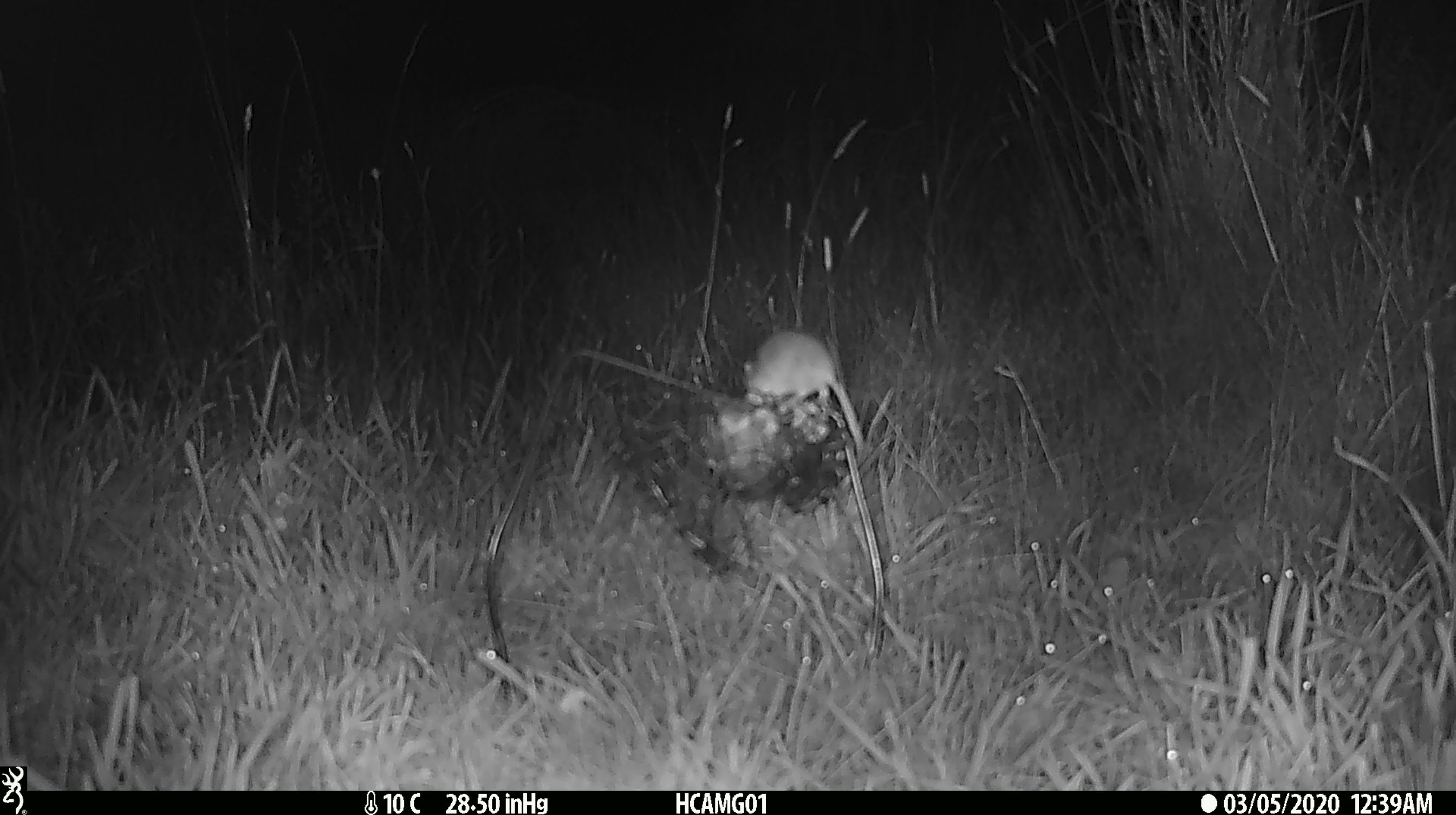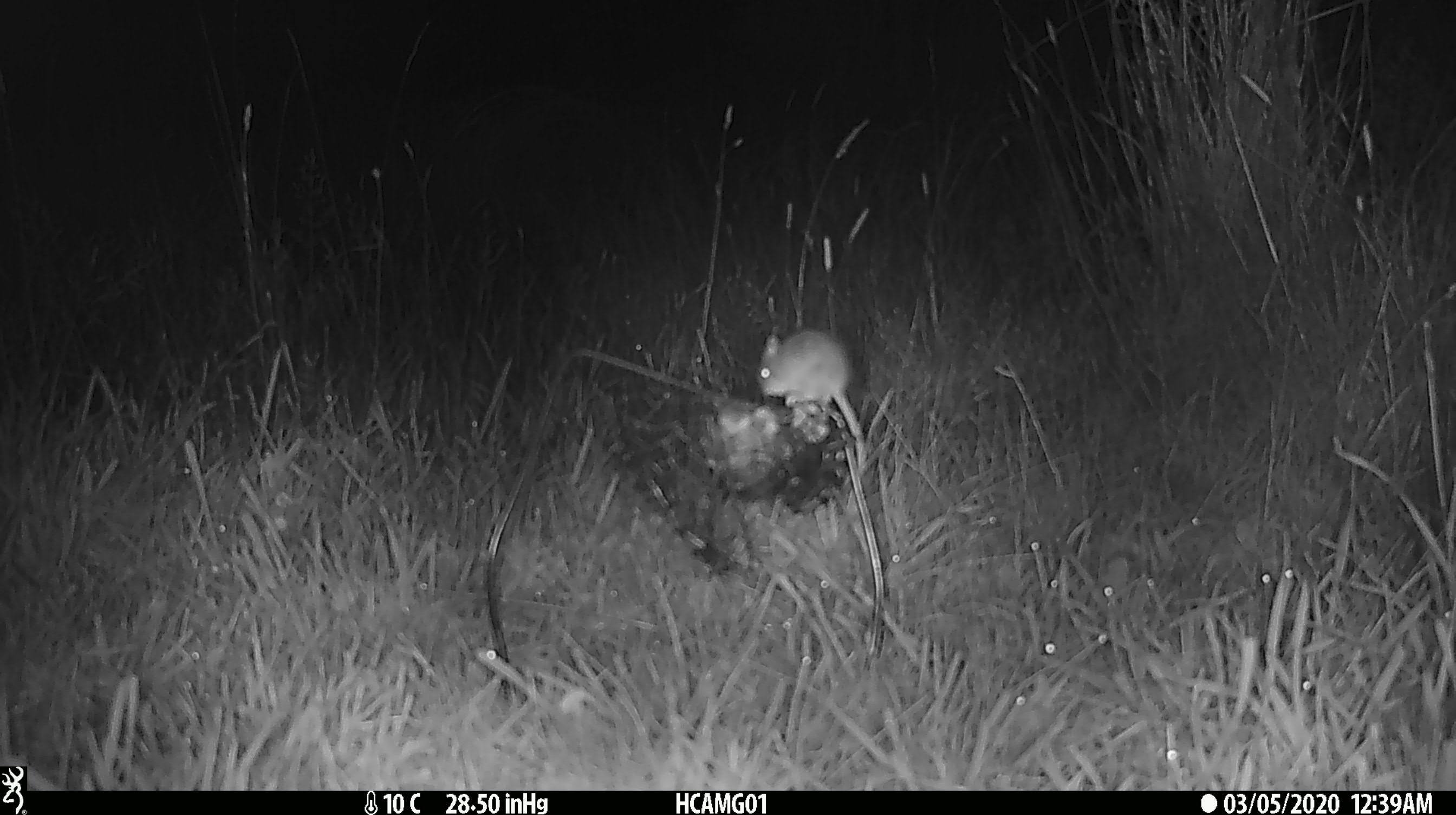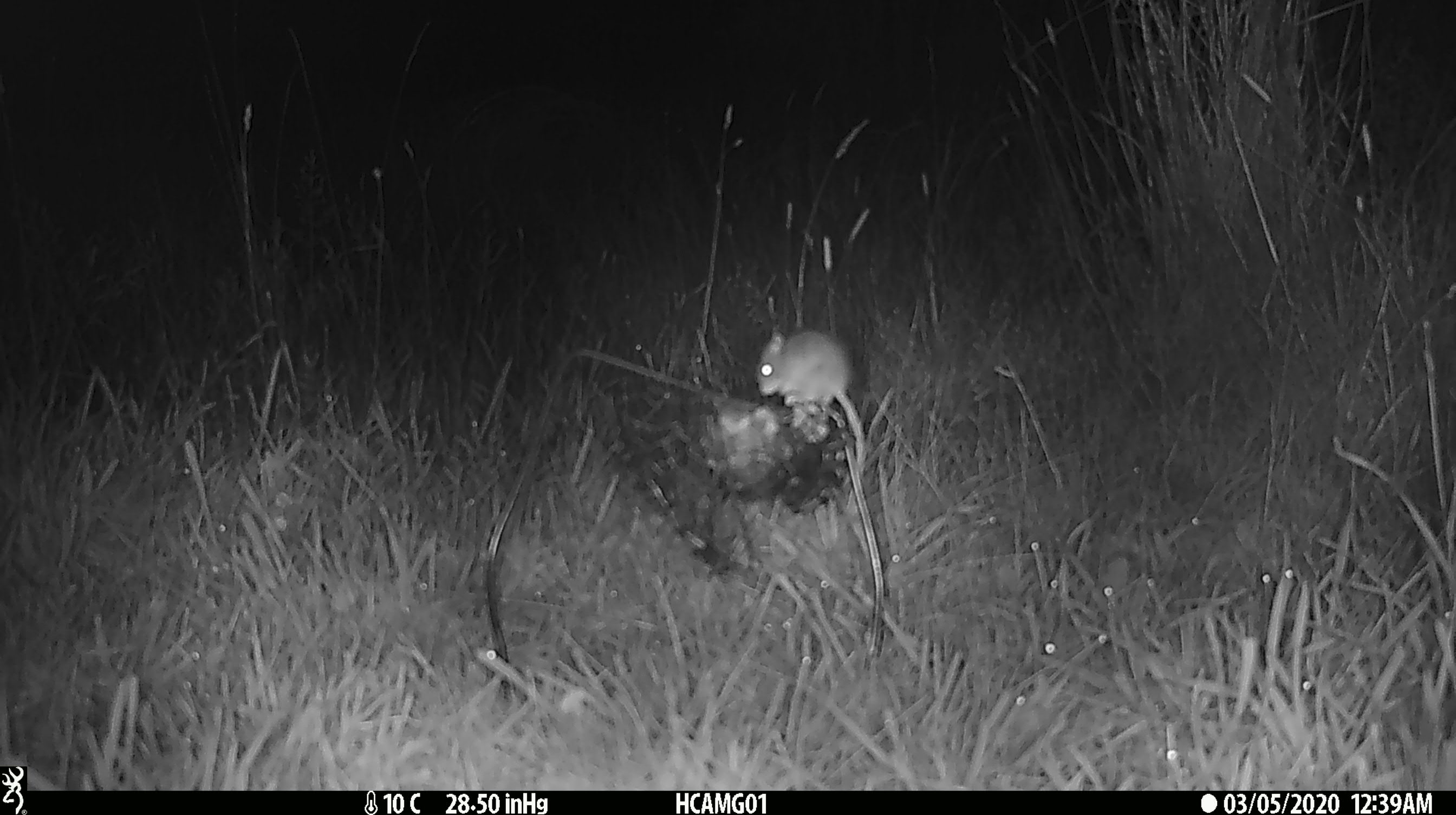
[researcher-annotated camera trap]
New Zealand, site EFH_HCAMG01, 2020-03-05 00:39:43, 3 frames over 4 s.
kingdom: Animalia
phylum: Chordata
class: Mammalia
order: Rodentia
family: Muridae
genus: Mus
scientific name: Mus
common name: mouse